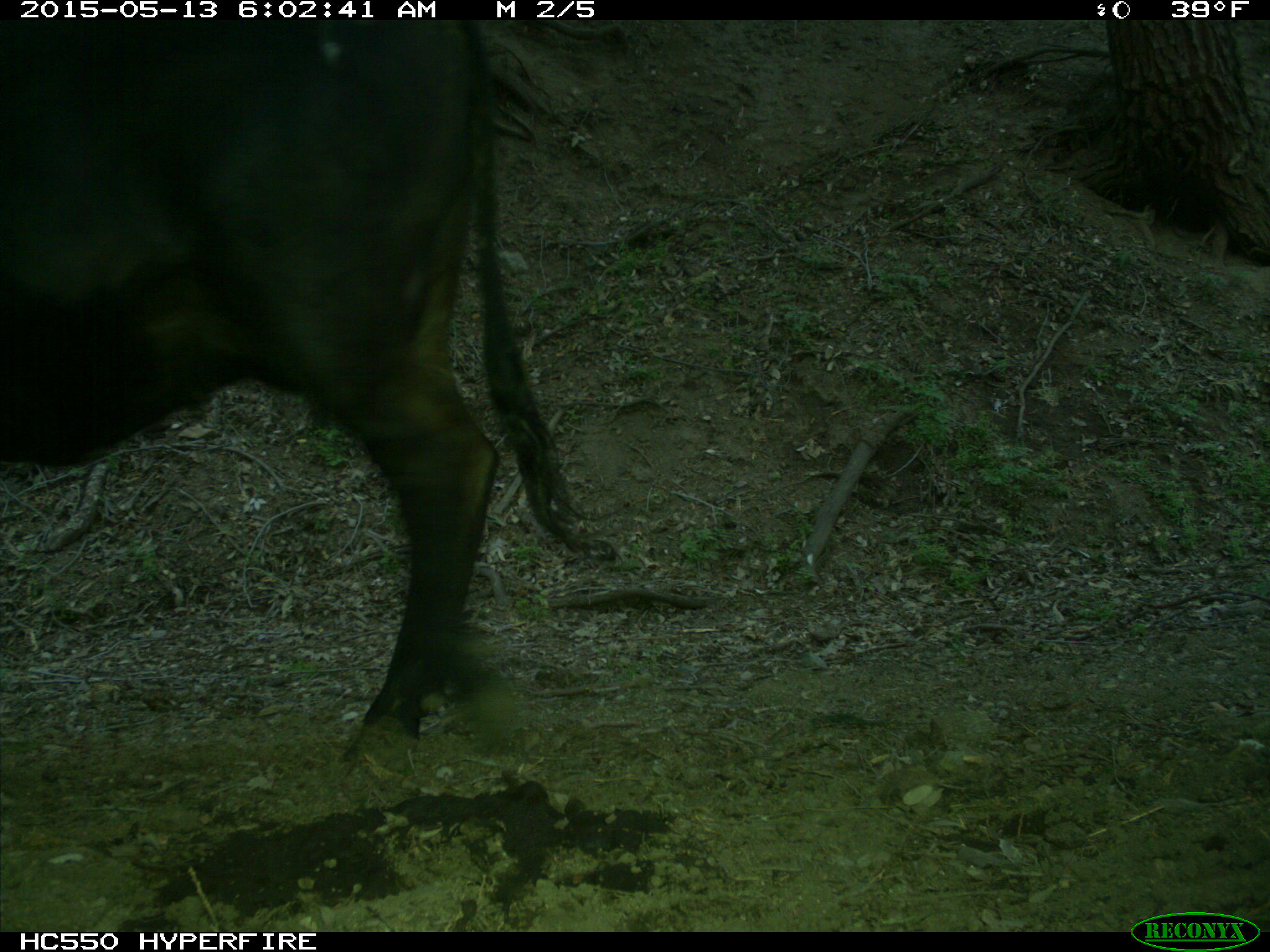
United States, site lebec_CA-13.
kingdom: Animalia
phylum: Chordata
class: Mammalia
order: Artiodactyla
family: Bovidae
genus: Bos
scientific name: Bos taurus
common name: domestic cow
Bos taurus (domestic cow).